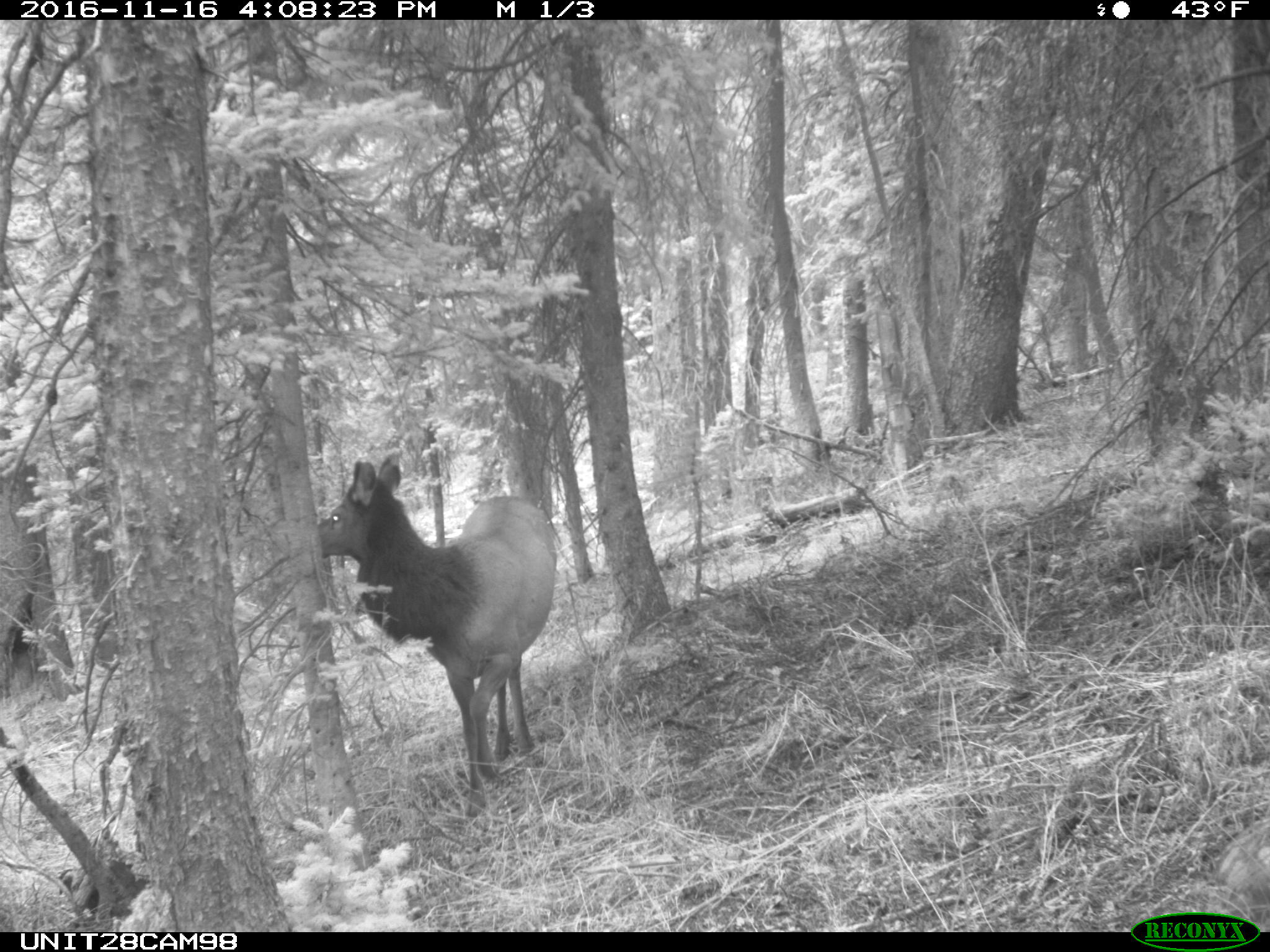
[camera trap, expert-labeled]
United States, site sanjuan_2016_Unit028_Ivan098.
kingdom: Animalia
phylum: Chordata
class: Mammalia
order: Artiodactyla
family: Cervidae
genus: Cervus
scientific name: Cervus elaphus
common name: red deer